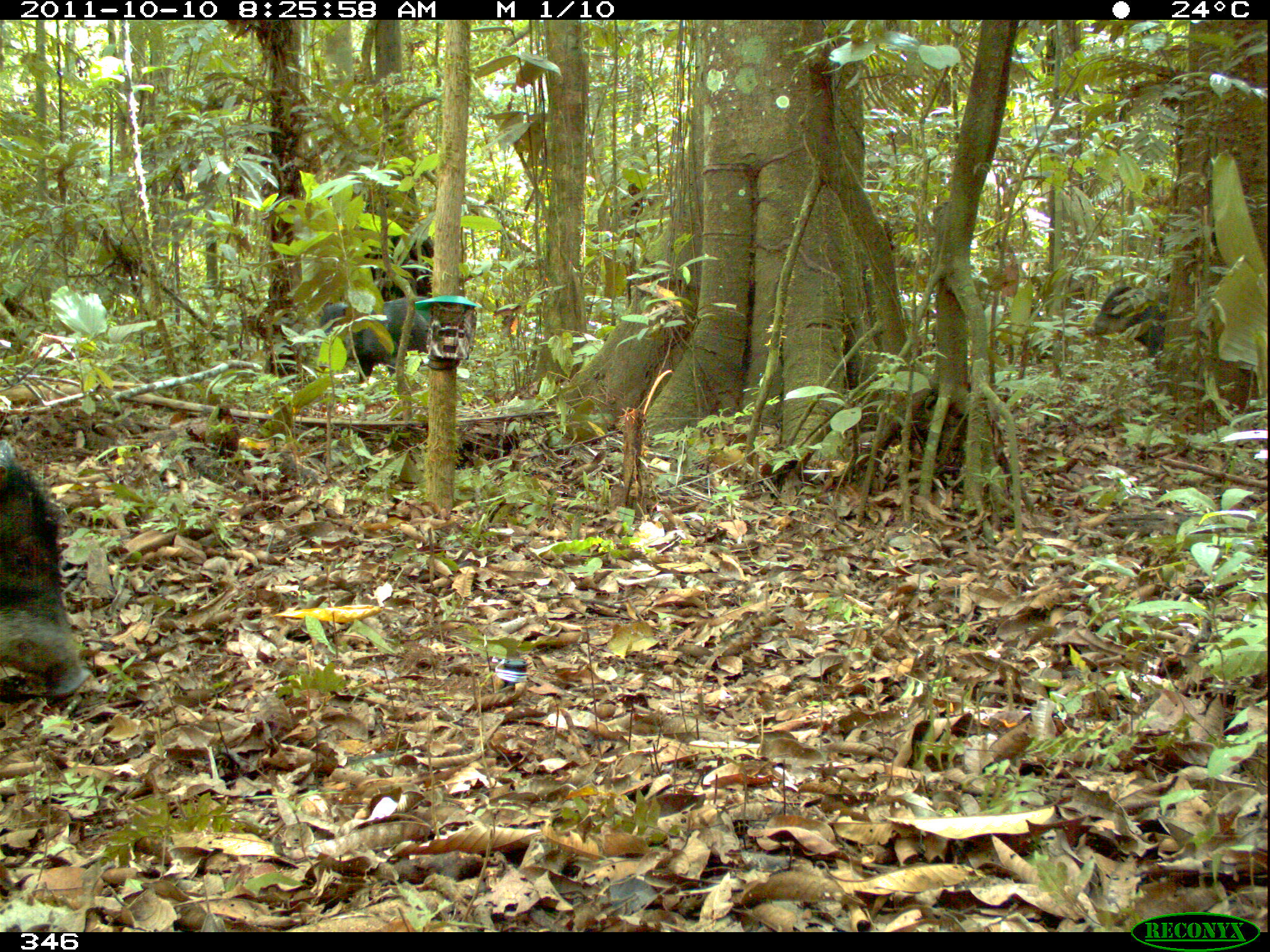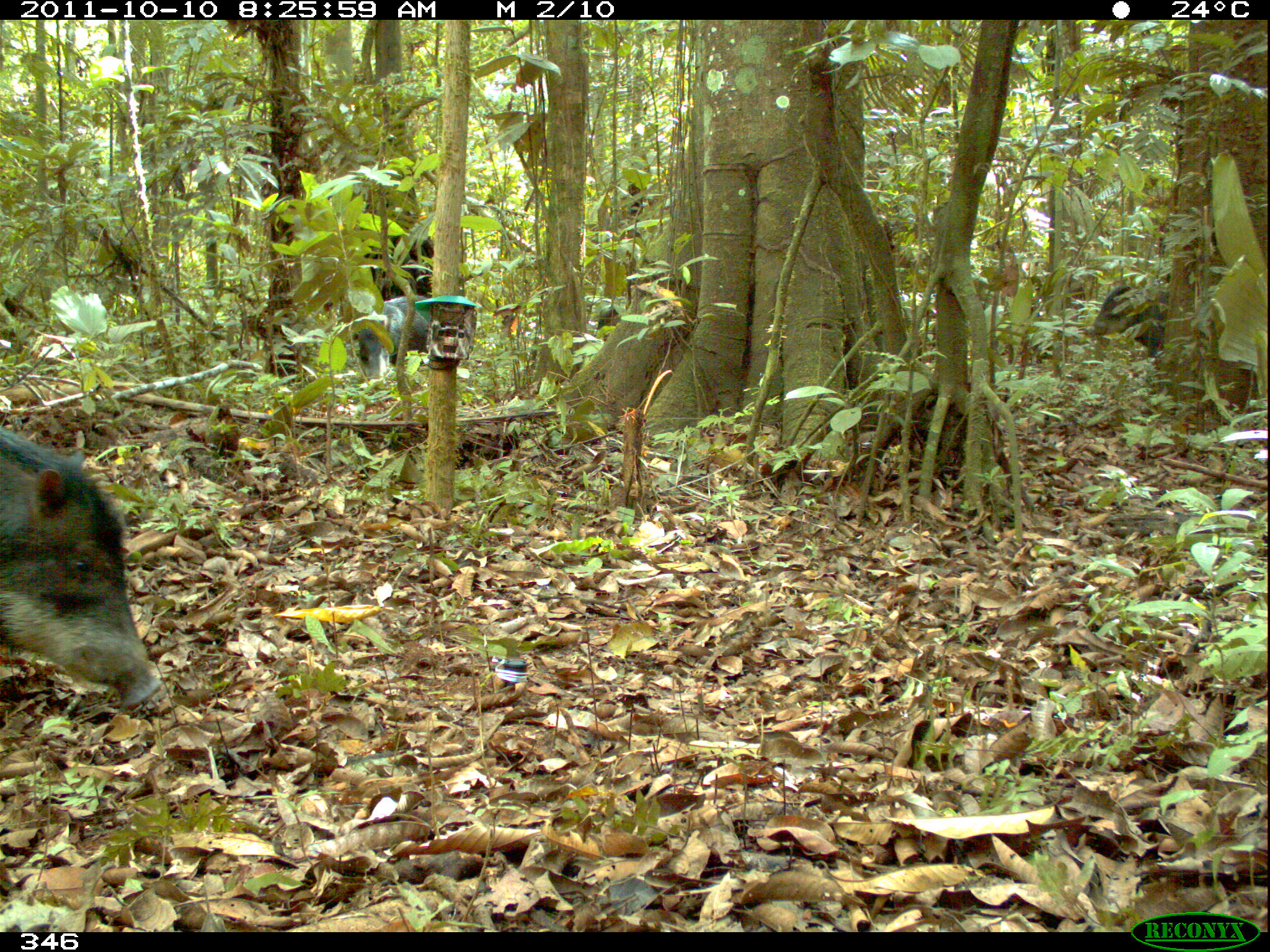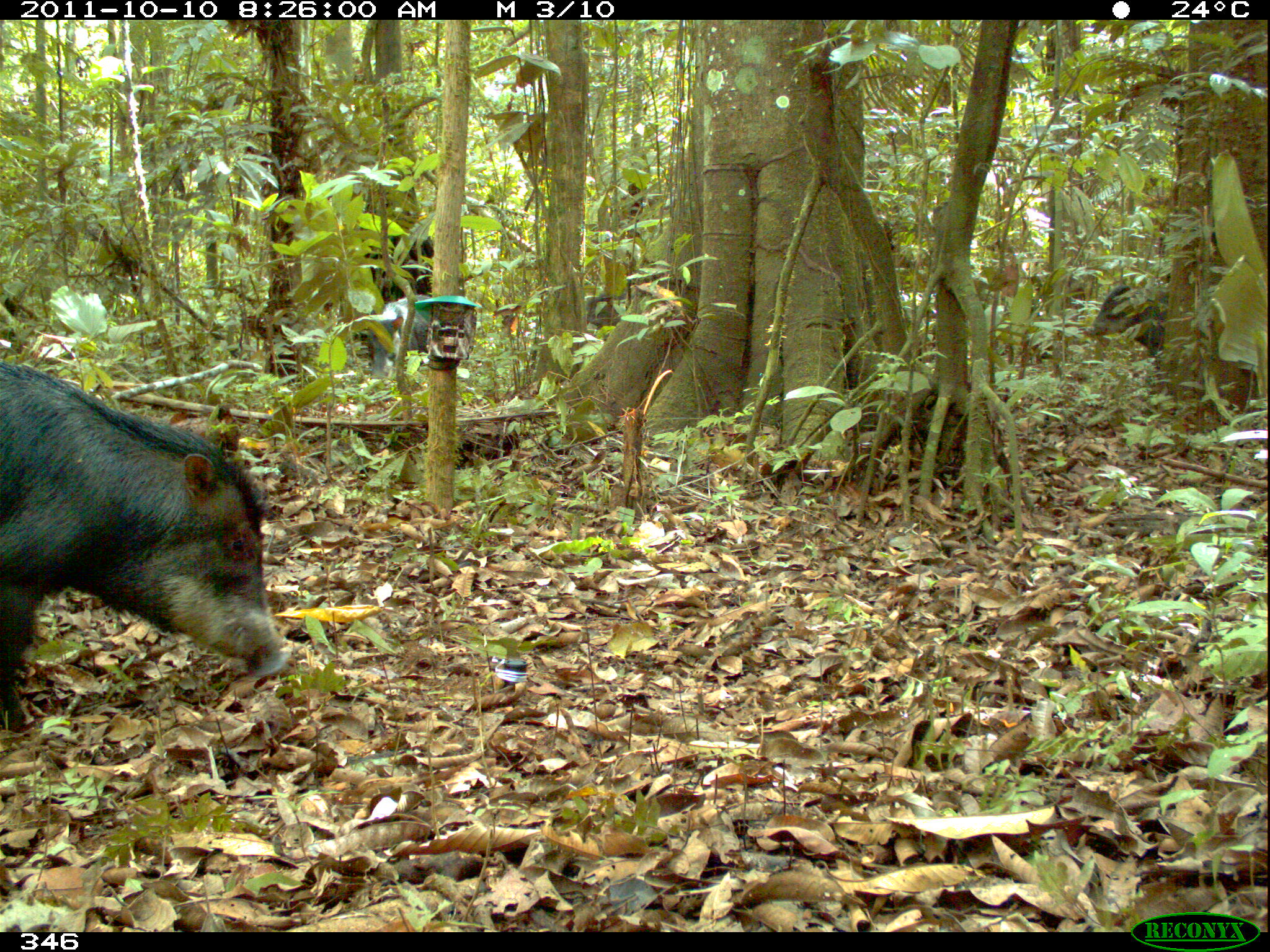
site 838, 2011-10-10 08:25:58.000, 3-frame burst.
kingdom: Animalia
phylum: Chordata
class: Mammalia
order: Artiodactyla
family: Tayassuidae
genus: Tayassu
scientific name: Tayassu pecari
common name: white-lipped peccary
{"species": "Tayassu pecari (white-lipped peccary)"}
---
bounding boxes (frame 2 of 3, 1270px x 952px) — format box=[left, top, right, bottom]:
tayassu pecari: box=[0, 424, 163, 713]; box=[348, 295, 434, 391]; box=[1085, 282, 1170, 357]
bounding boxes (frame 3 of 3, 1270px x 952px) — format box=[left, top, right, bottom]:
tayassu pecari: box=[0, 357, 292, 736]; box=[358, 294, 434, 388]; box=[1085, 285, 1170, 367]; box=[582, 291, 628, 332]